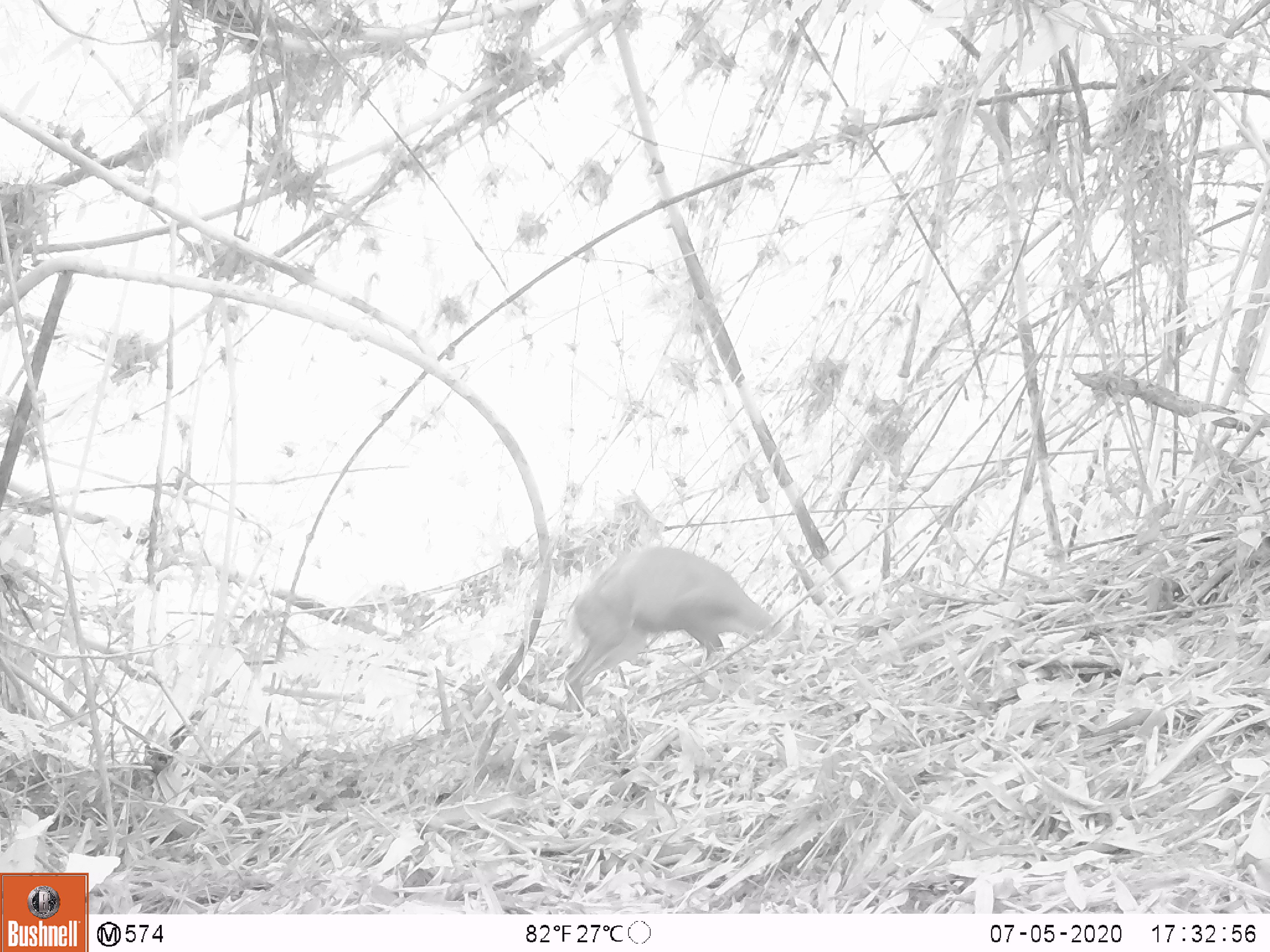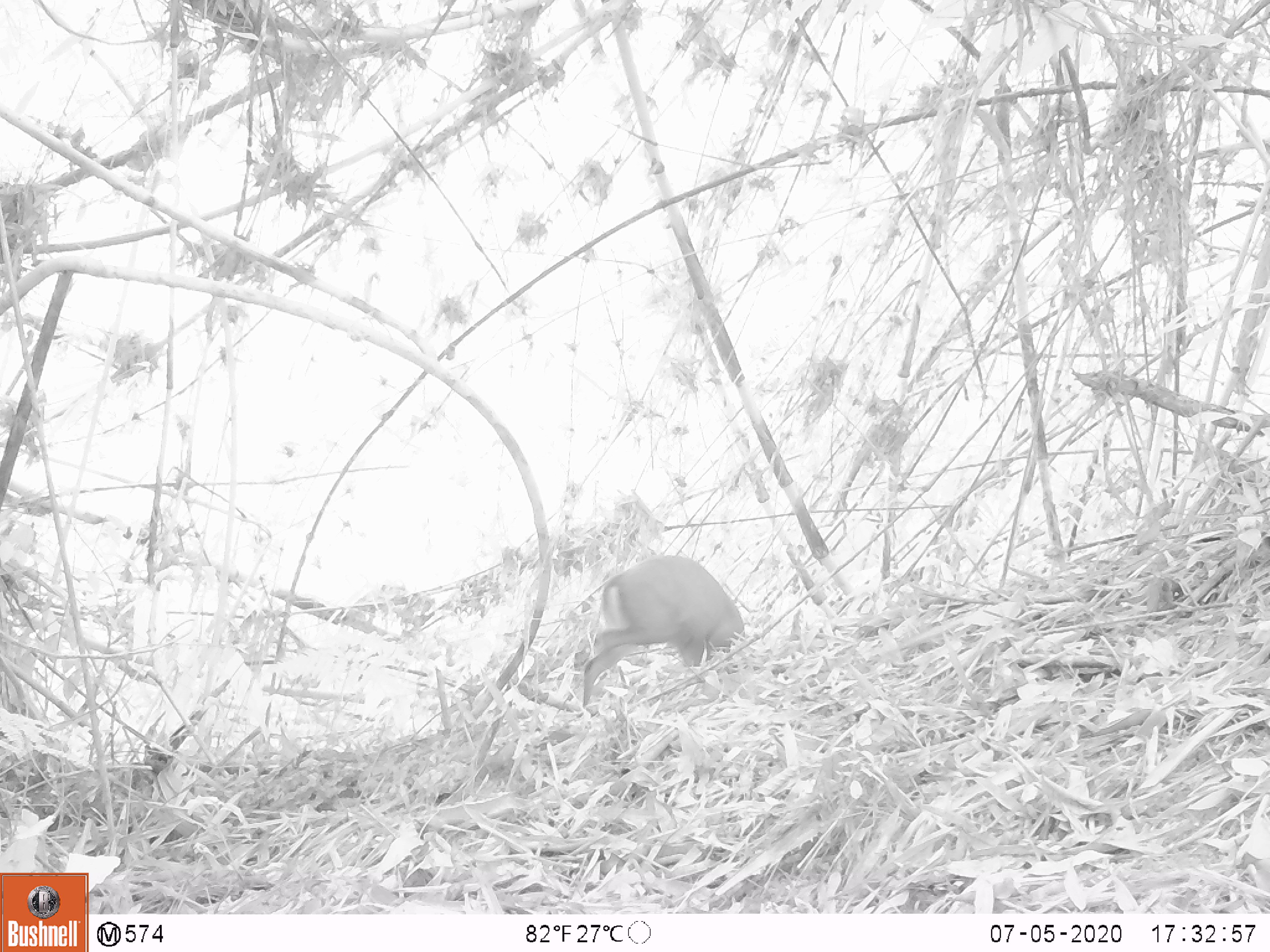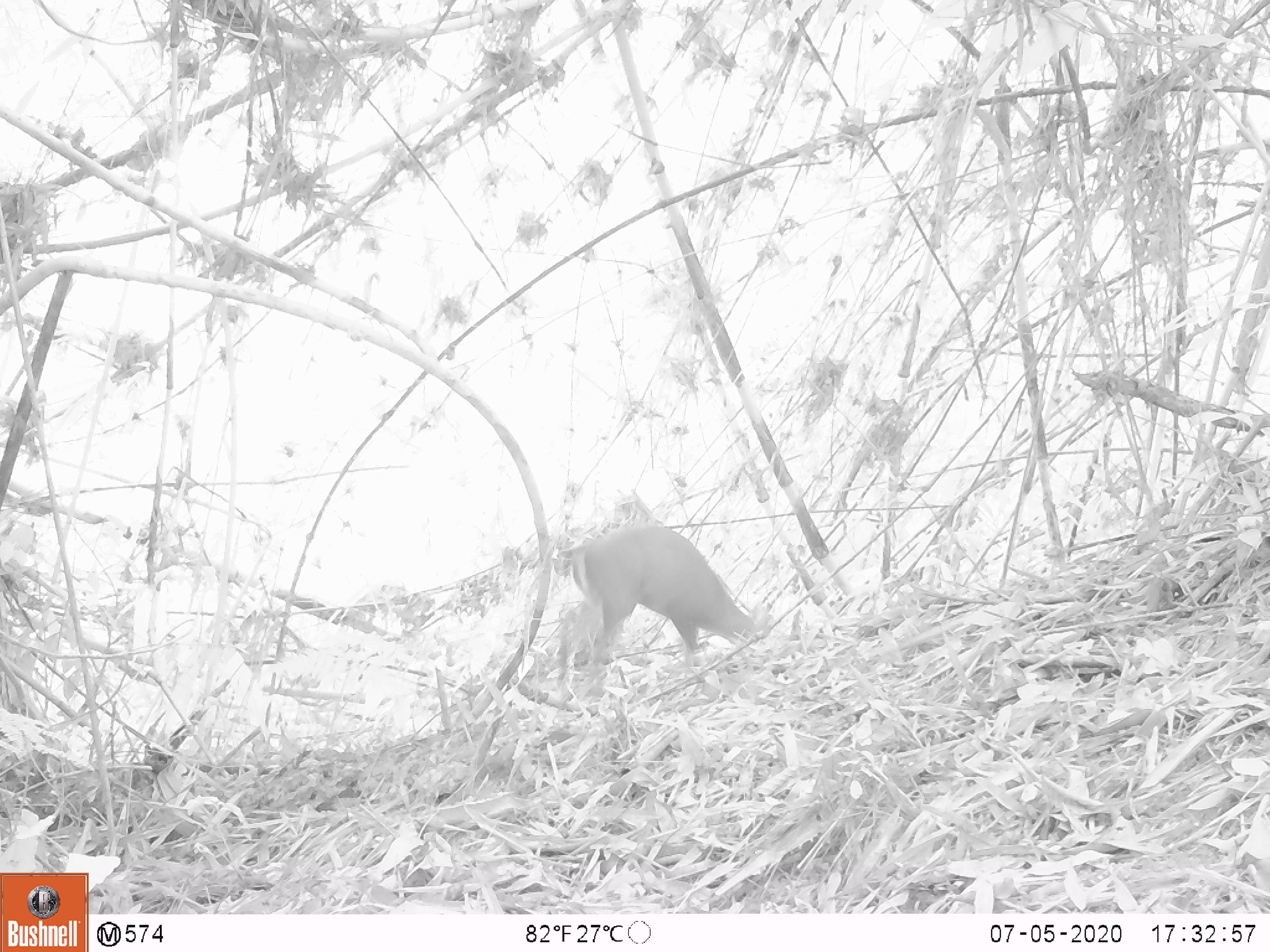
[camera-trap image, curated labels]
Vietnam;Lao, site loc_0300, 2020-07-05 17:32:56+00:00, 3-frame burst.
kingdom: Animalia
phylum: Chordata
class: Mammalia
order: Artiodactyla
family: Cervidae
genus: Muntiacus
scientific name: Muntiacus rooseveltorum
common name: roosevelt's muntjac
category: roosevelts muntjac group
Roosevelts muntjac group (roosevelt's muntjac) (Muntiacus rooseveltorum). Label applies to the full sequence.